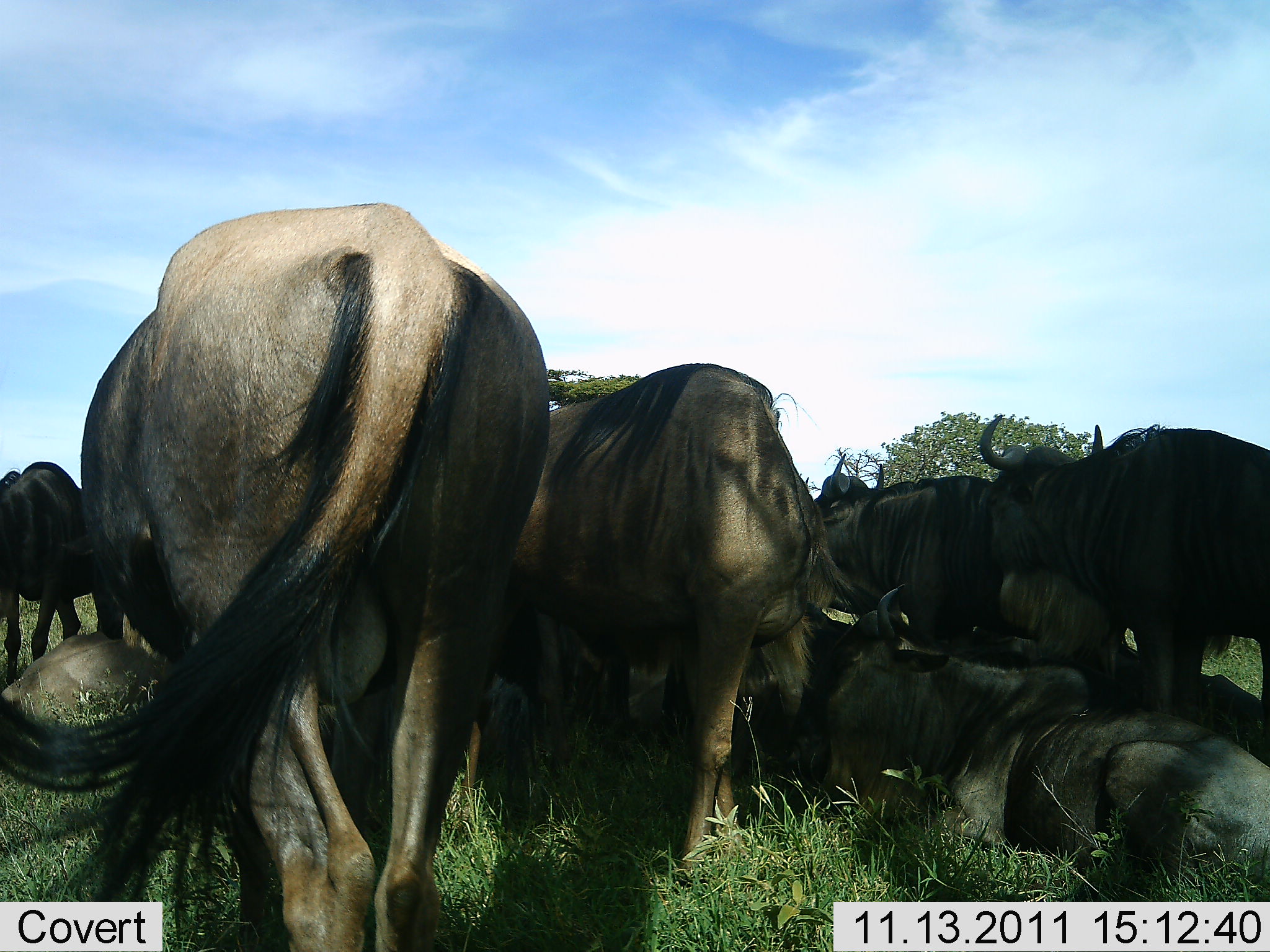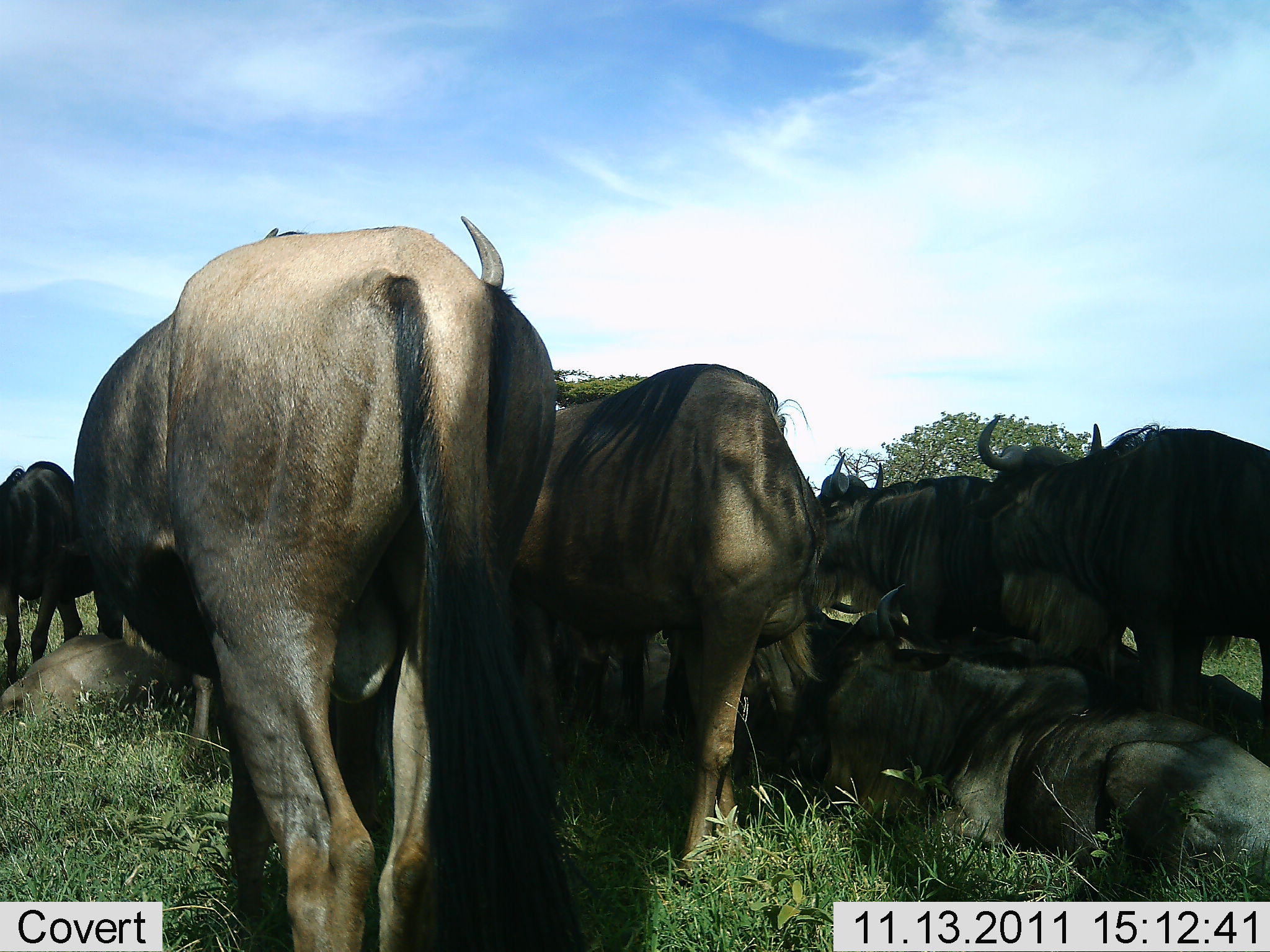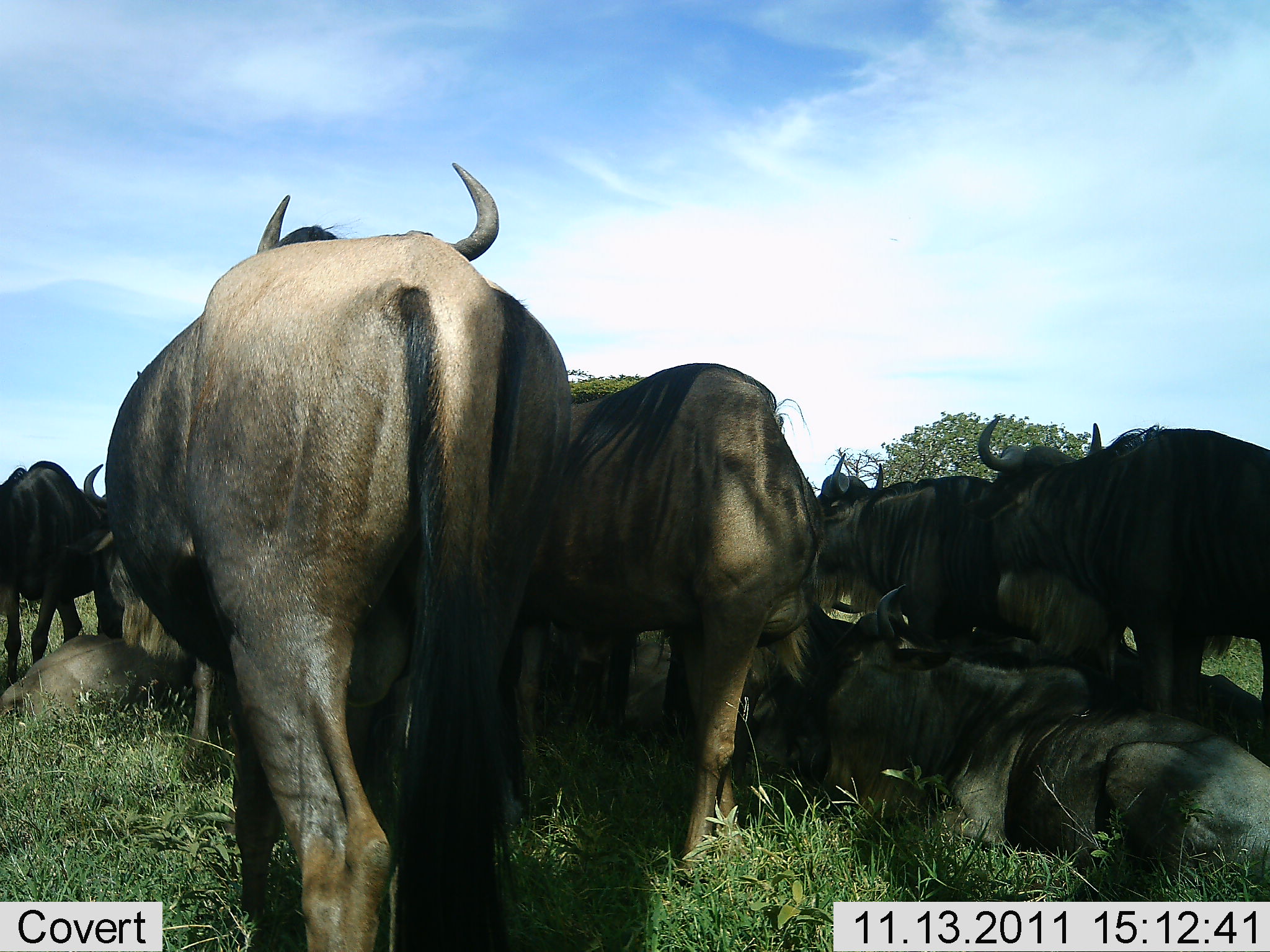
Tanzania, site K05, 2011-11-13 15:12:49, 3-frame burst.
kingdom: Animalia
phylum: Chordata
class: Mammalia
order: Artiodactyla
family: Bovidae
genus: Connochaetes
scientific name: Connochaetes taurinus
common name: blue wildebeest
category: wildebeest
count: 8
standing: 67%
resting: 92%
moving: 8%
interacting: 0%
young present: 8%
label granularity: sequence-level